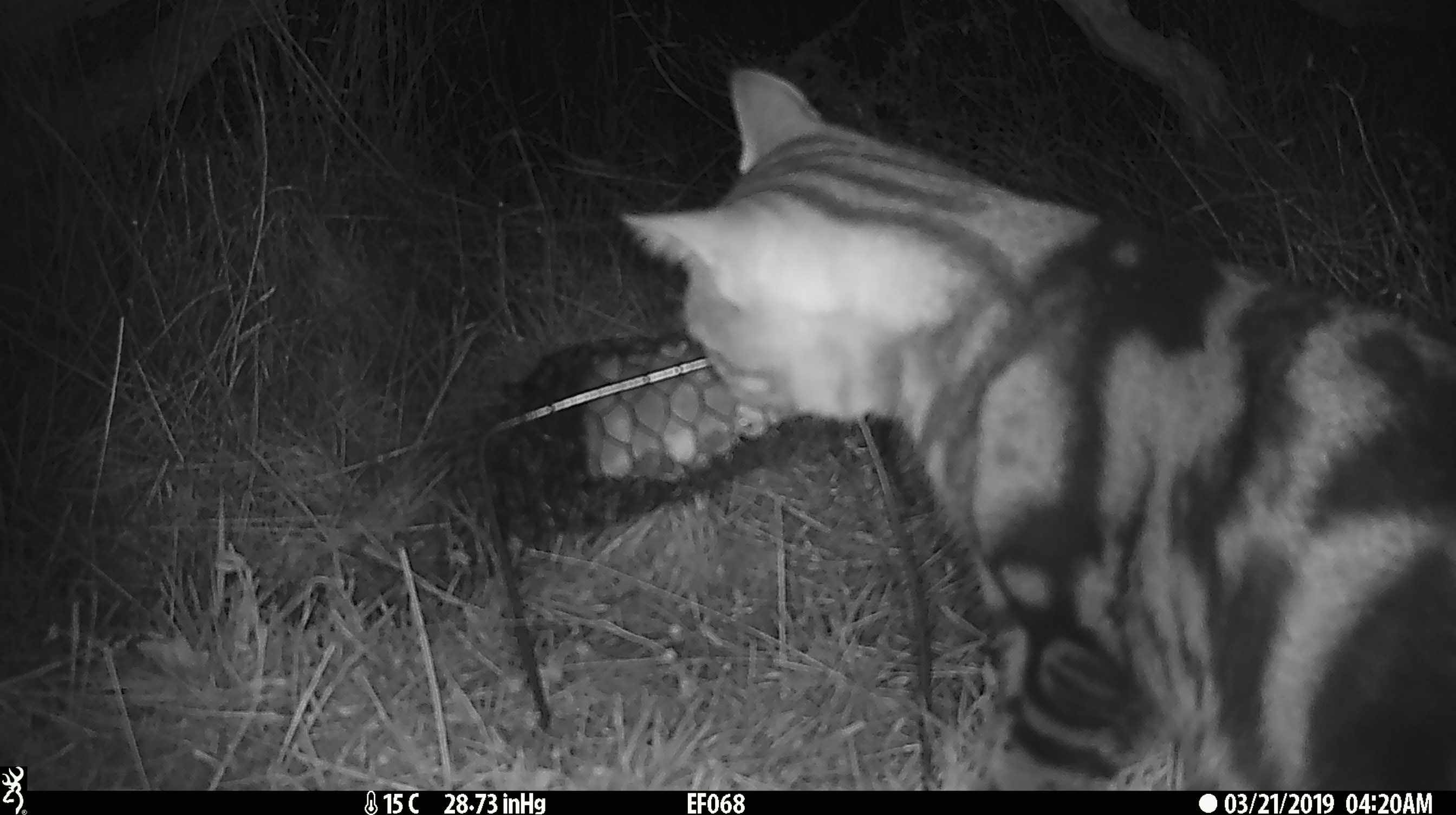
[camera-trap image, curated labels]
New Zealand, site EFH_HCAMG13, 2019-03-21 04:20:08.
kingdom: Animalia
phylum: Chordata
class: Mammalia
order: Carnivora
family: Felidae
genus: Felis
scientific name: Felis catus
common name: domestic cat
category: cat